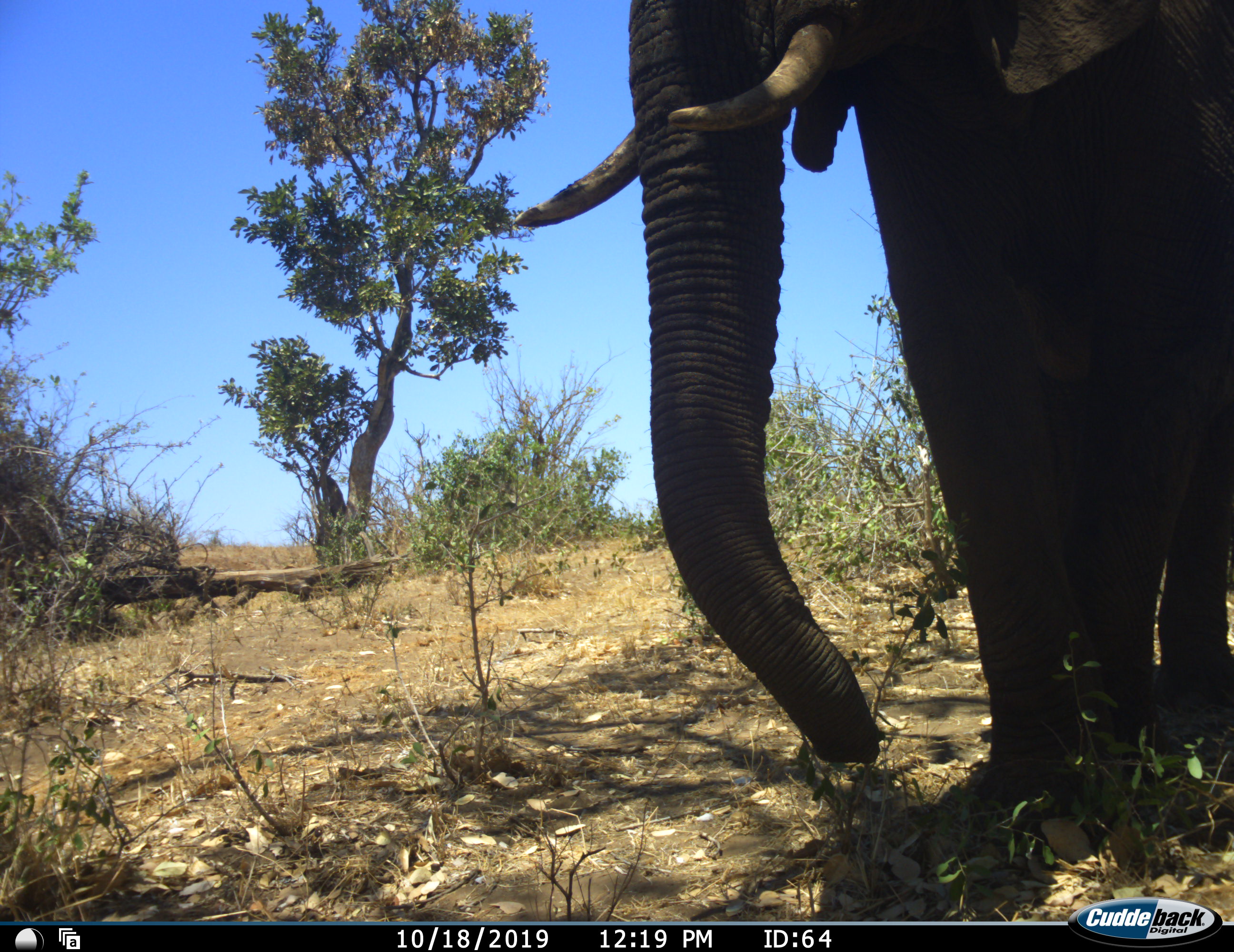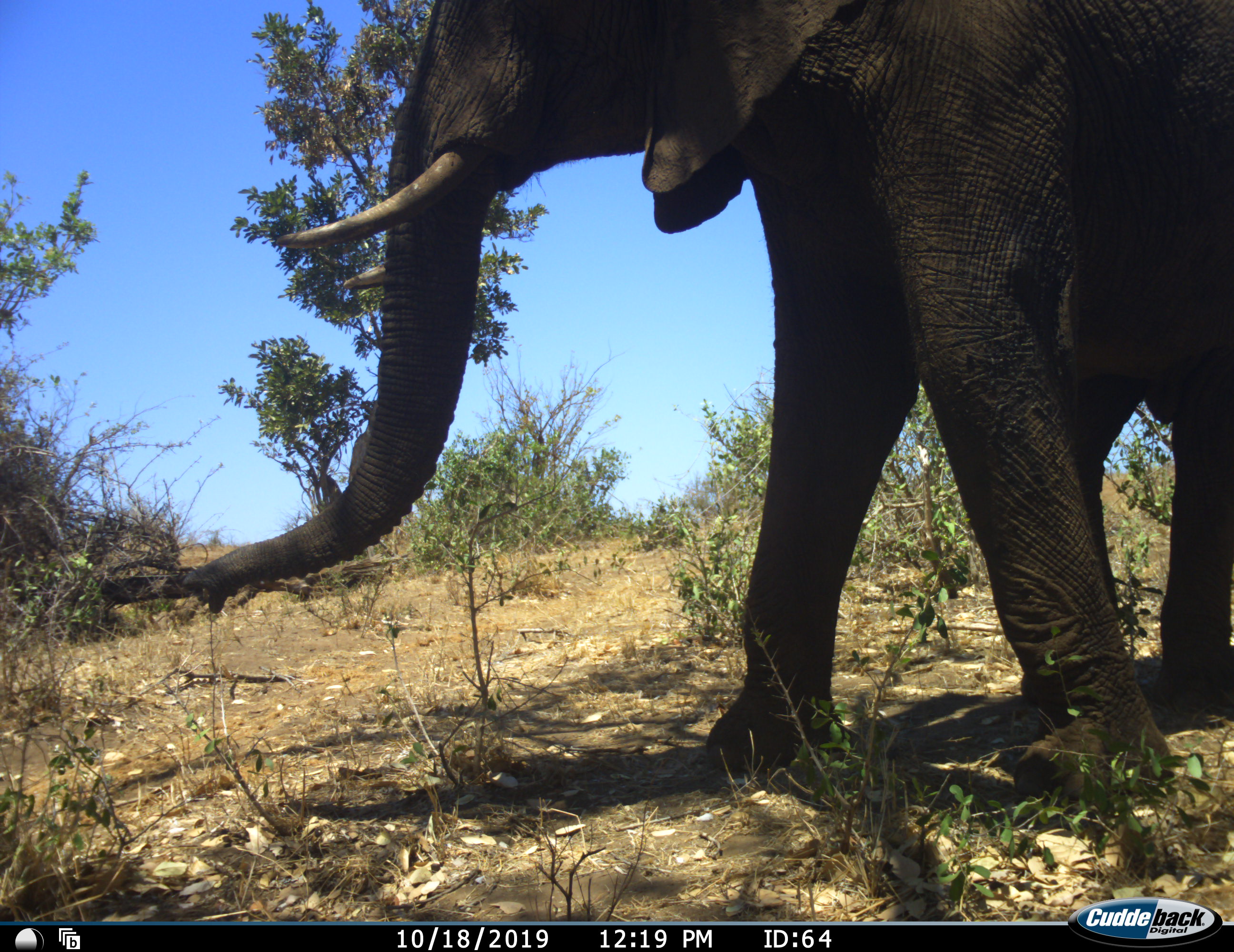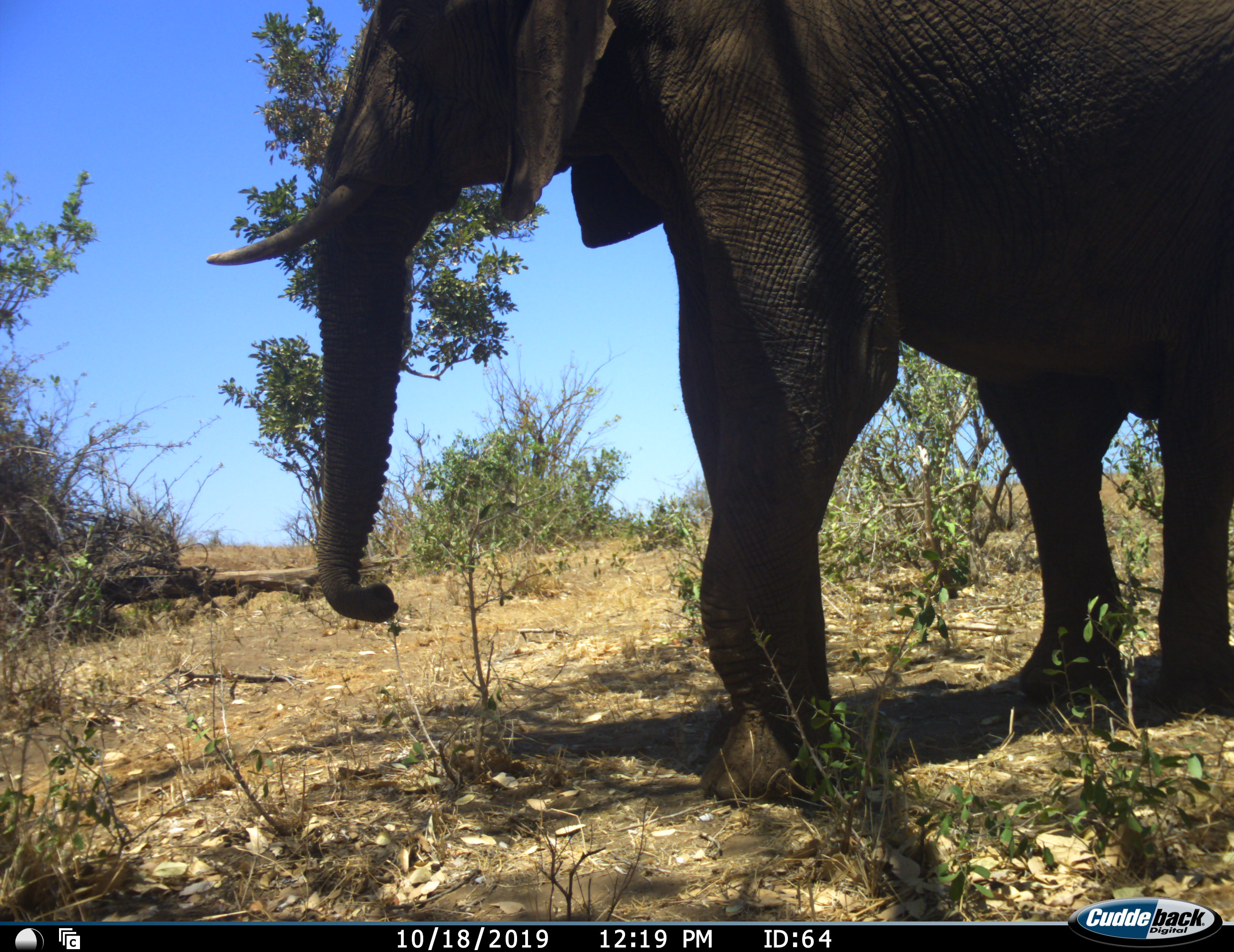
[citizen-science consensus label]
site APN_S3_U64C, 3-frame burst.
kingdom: Animalia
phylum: Chordata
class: Mammalia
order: Proboscidea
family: Elephantidae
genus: Loxodonta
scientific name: Loxodonta africana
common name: african bush elephant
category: elephant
Elephant (african bush elephant) (Loxodonta africana), count 1. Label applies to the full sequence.